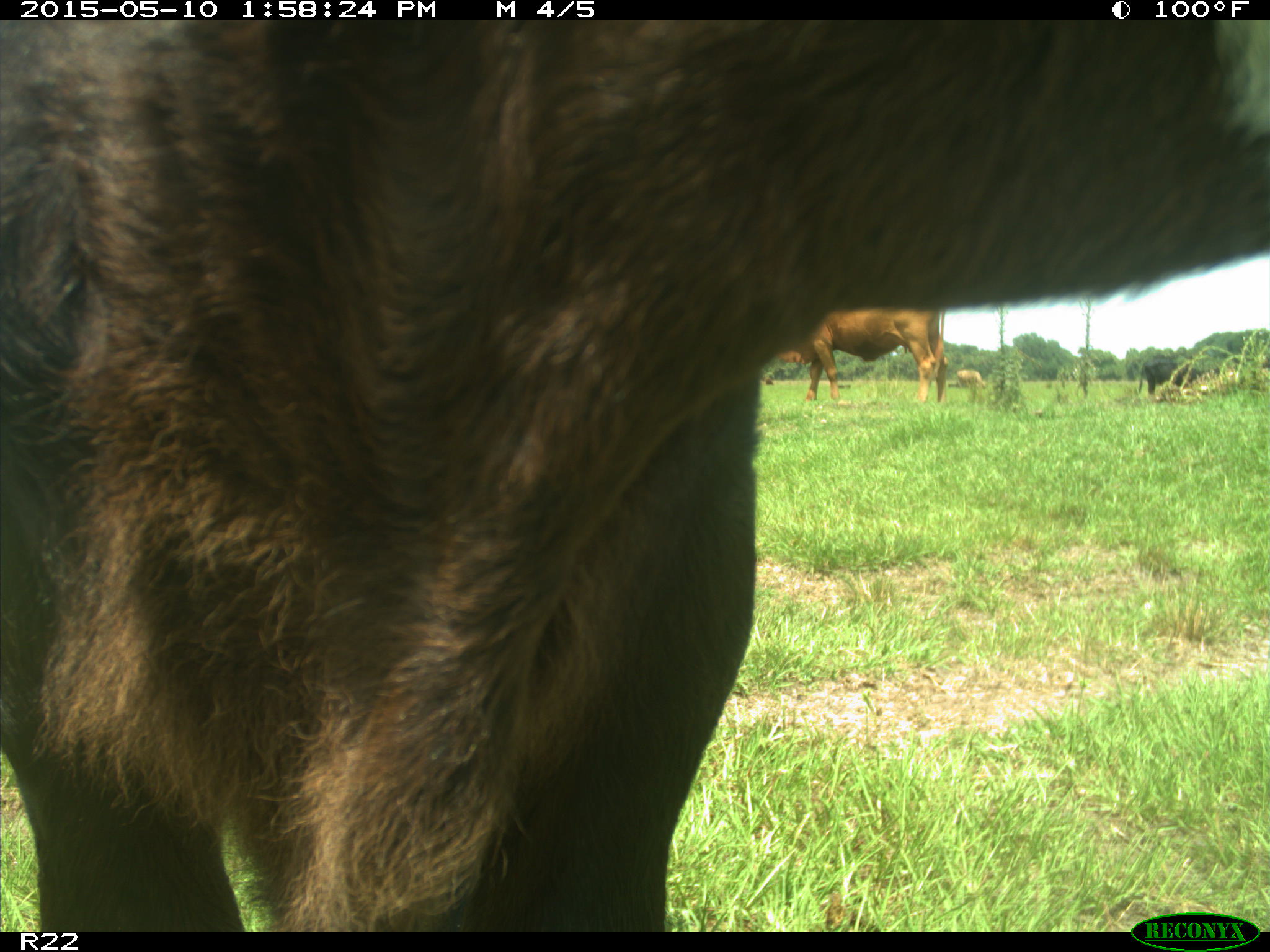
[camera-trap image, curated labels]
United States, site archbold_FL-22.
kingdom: Animalia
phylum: Chordata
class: Mammalia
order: Artiodactyla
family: Bovidae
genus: Bos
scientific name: Bos taurus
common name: domestic cow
Bos taurus (domestic cow).